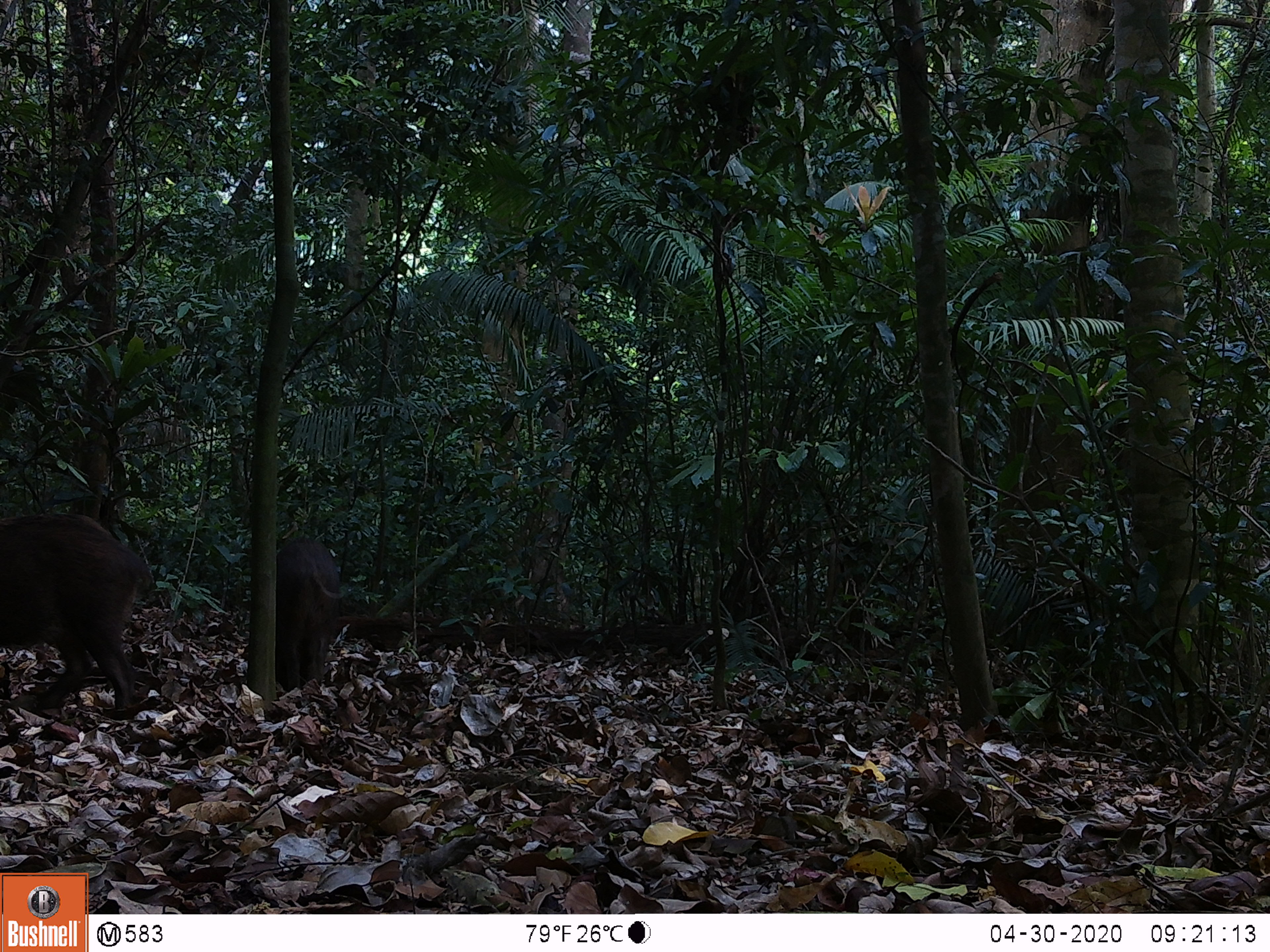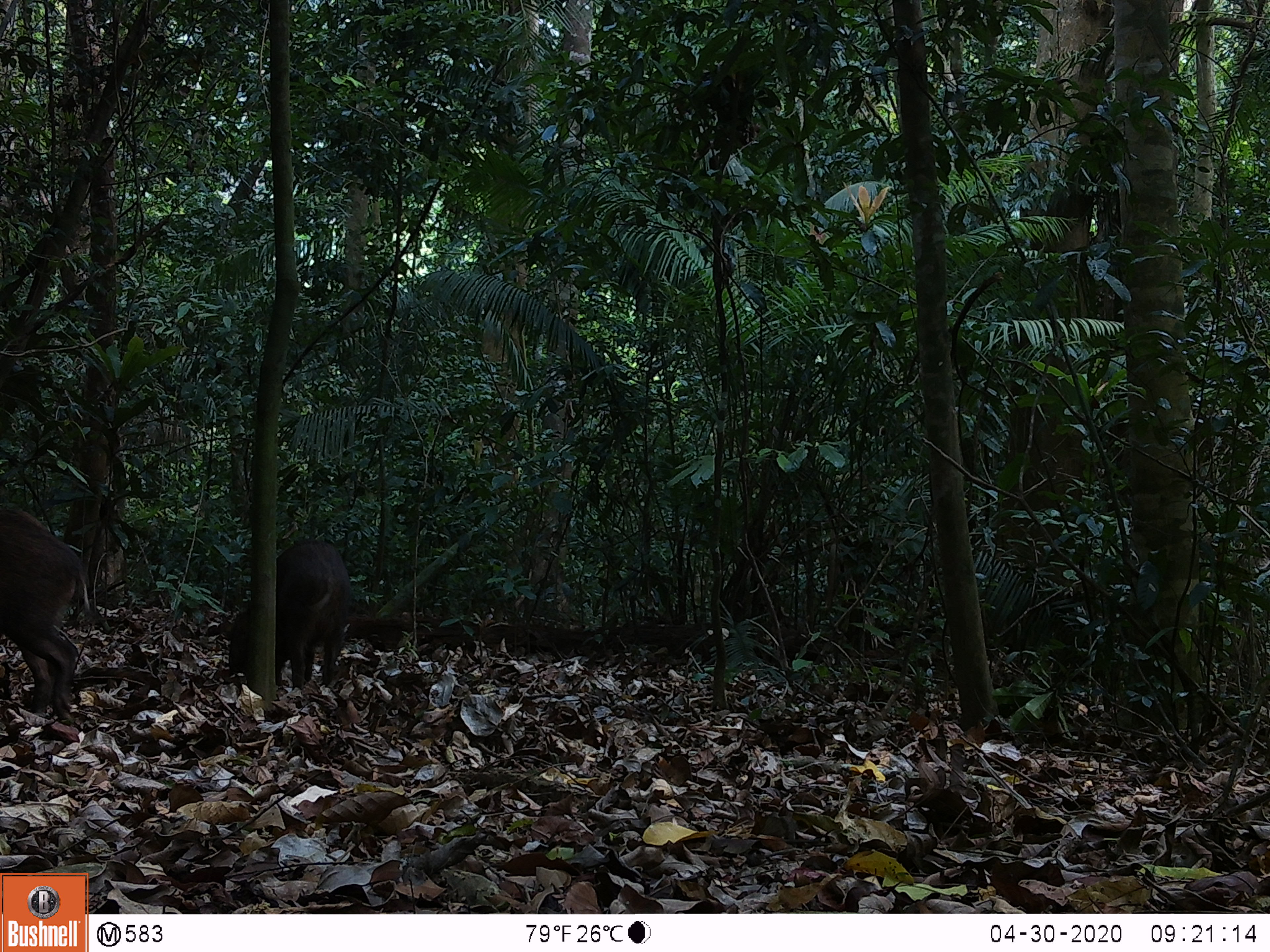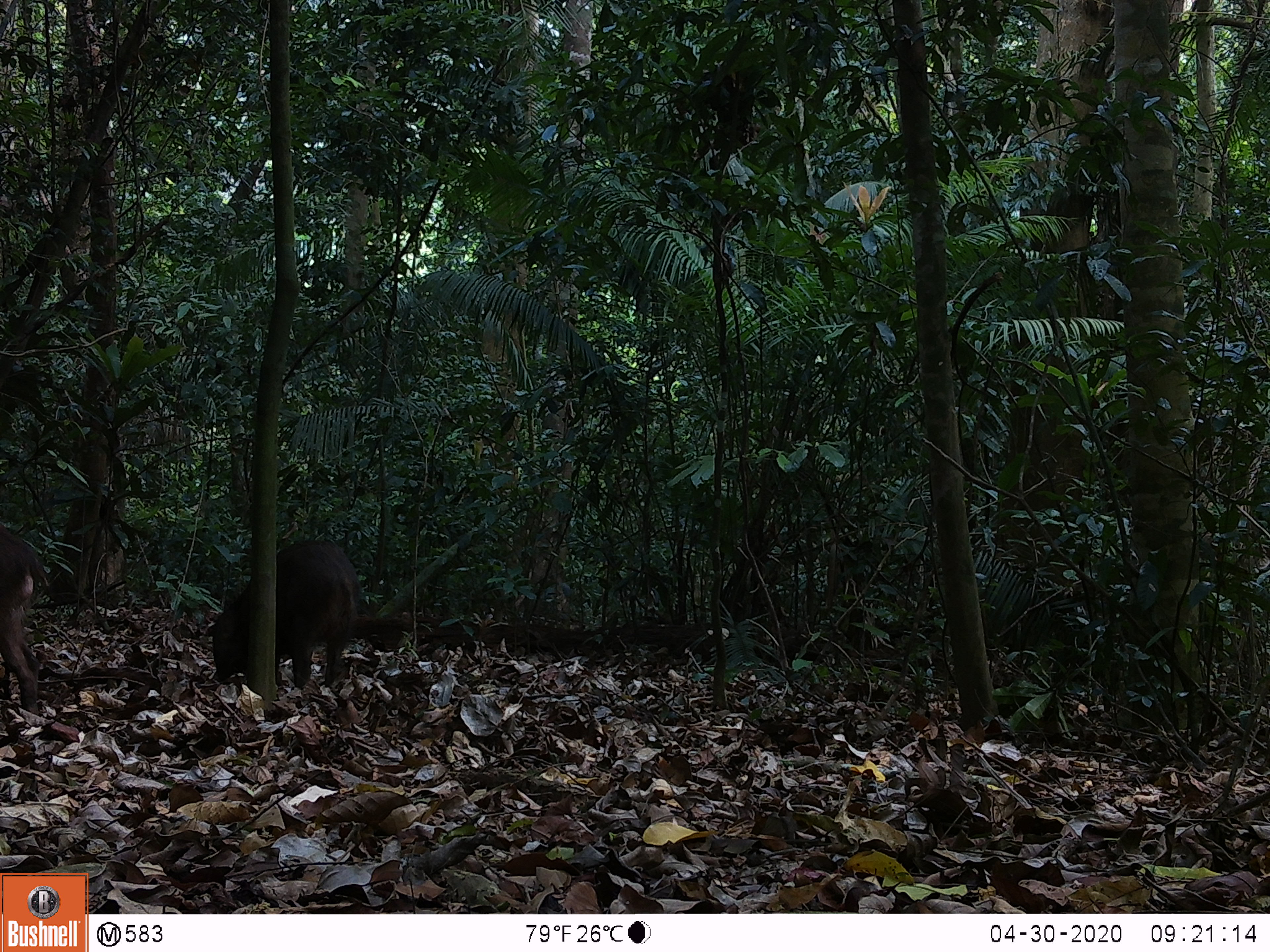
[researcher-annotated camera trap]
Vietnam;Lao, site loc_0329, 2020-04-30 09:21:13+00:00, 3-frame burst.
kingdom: Animalia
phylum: Chordata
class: Mammalia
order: Artiodactyla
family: Suidae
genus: Sus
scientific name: Sus scrofa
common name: eurasian wild pig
Eurasian wild pig (Sus scrofa). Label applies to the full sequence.